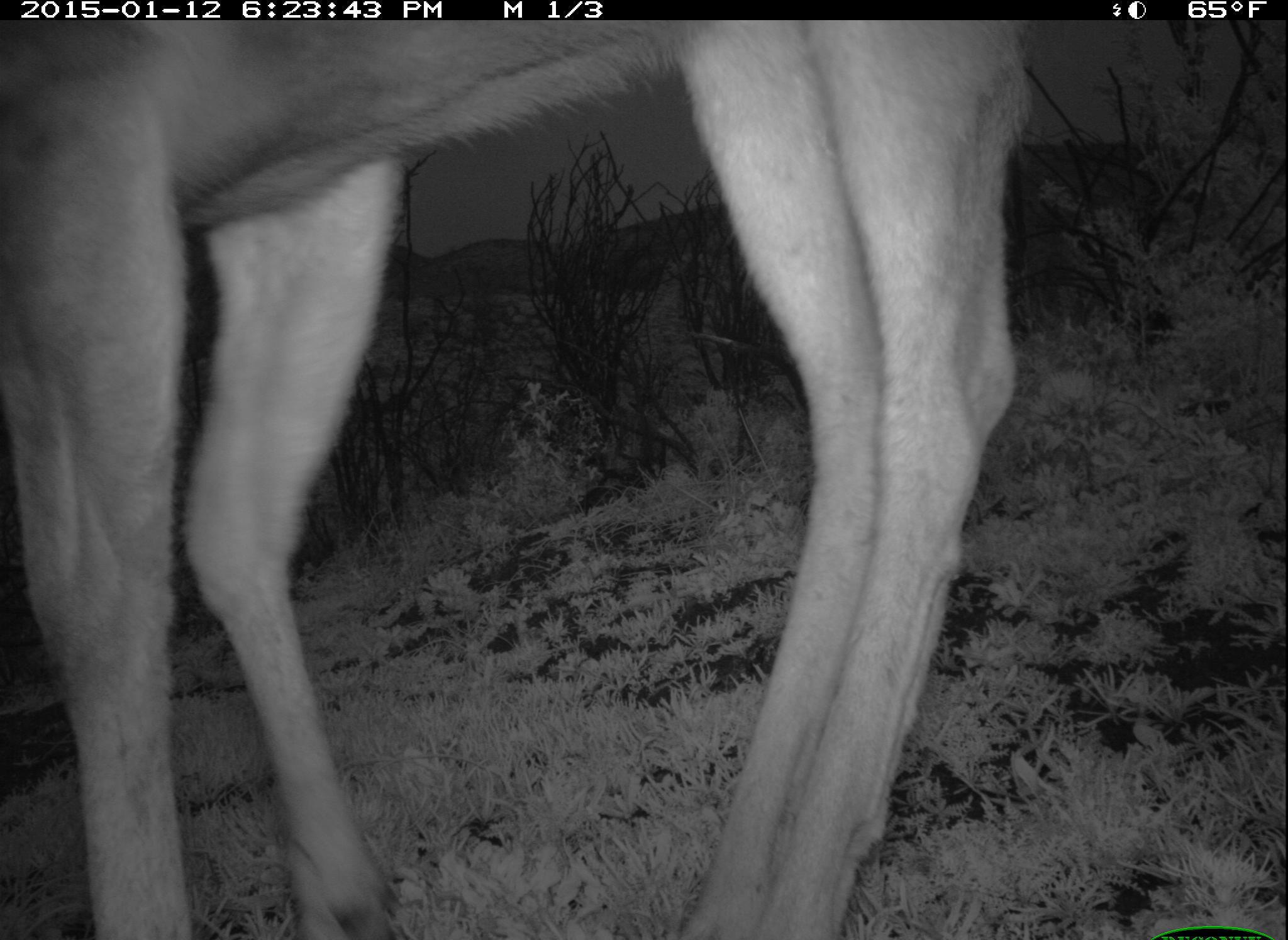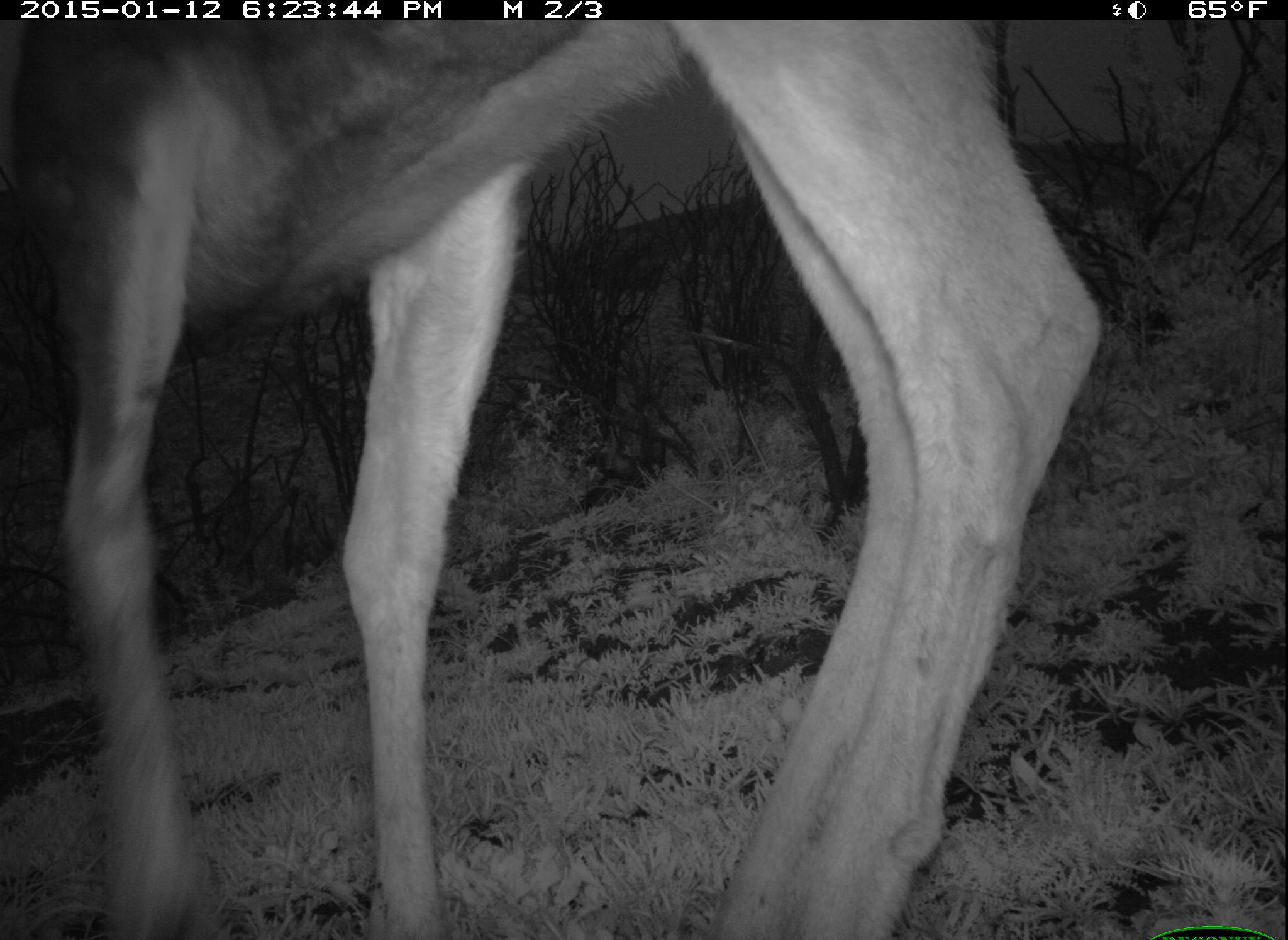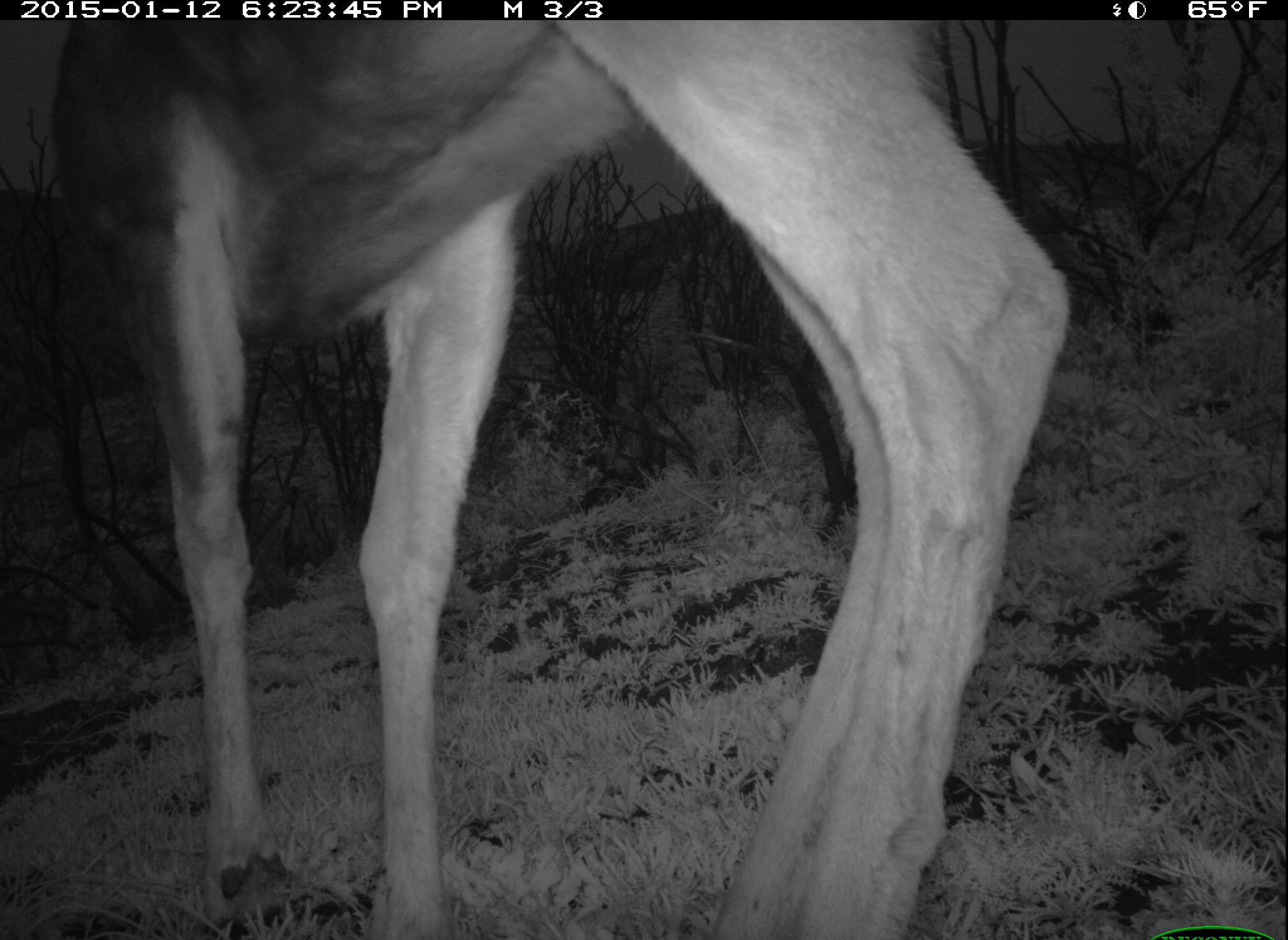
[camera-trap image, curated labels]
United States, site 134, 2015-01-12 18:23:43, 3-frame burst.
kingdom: Animalia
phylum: Chordata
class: Mammalia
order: Artiodactyla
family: Cervidae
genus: Odocoileus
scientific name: Odocoileus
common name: deer